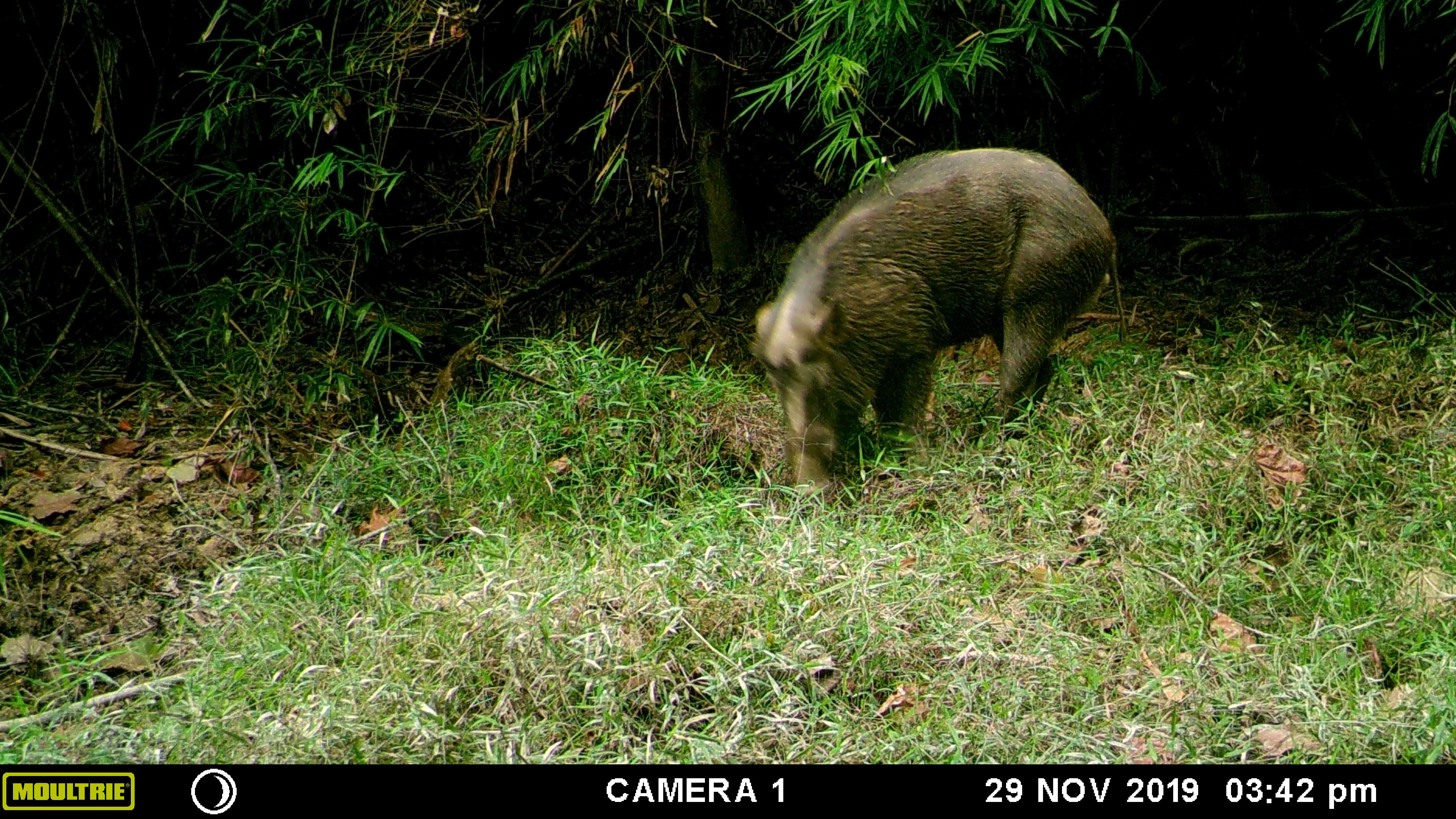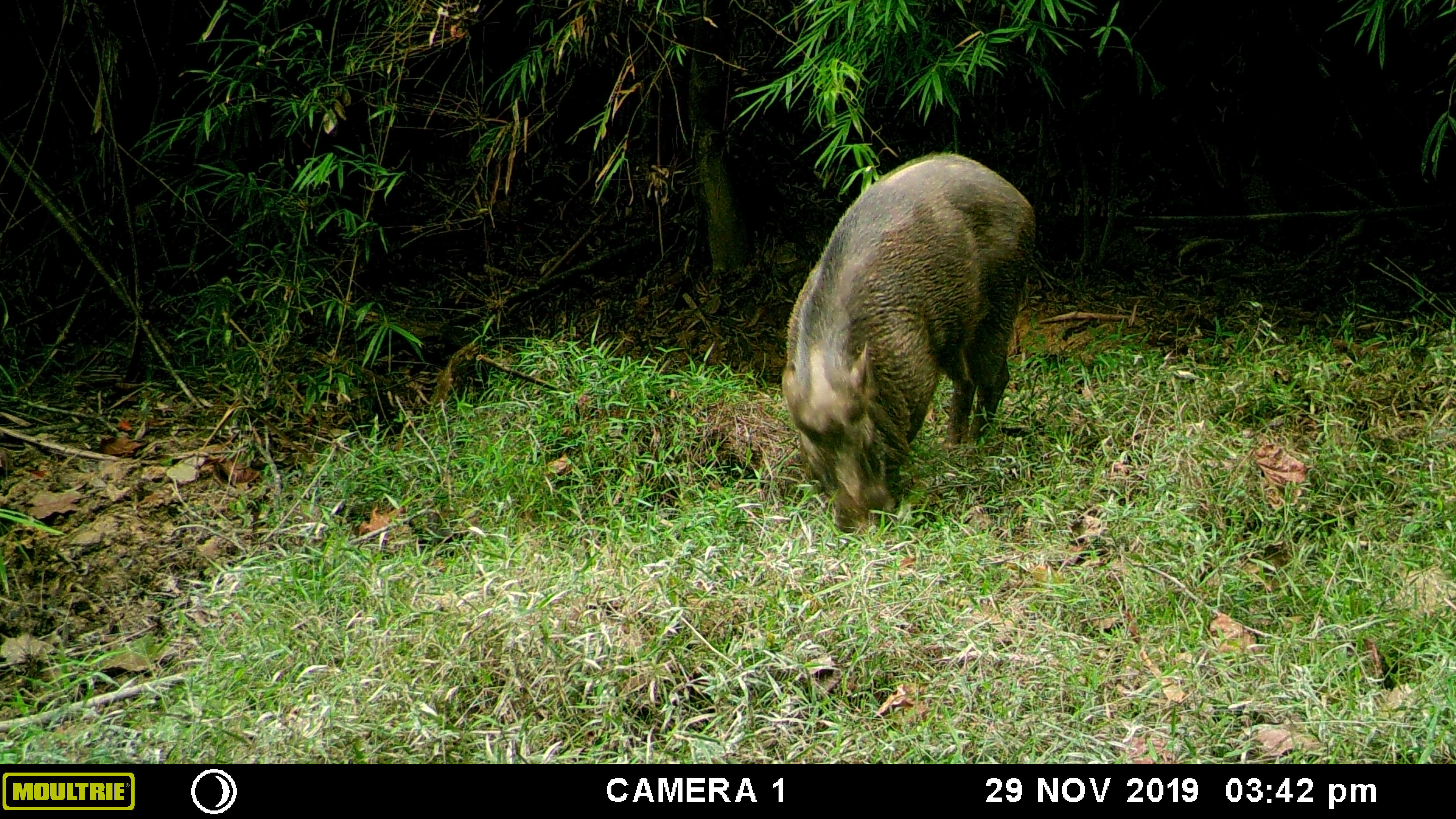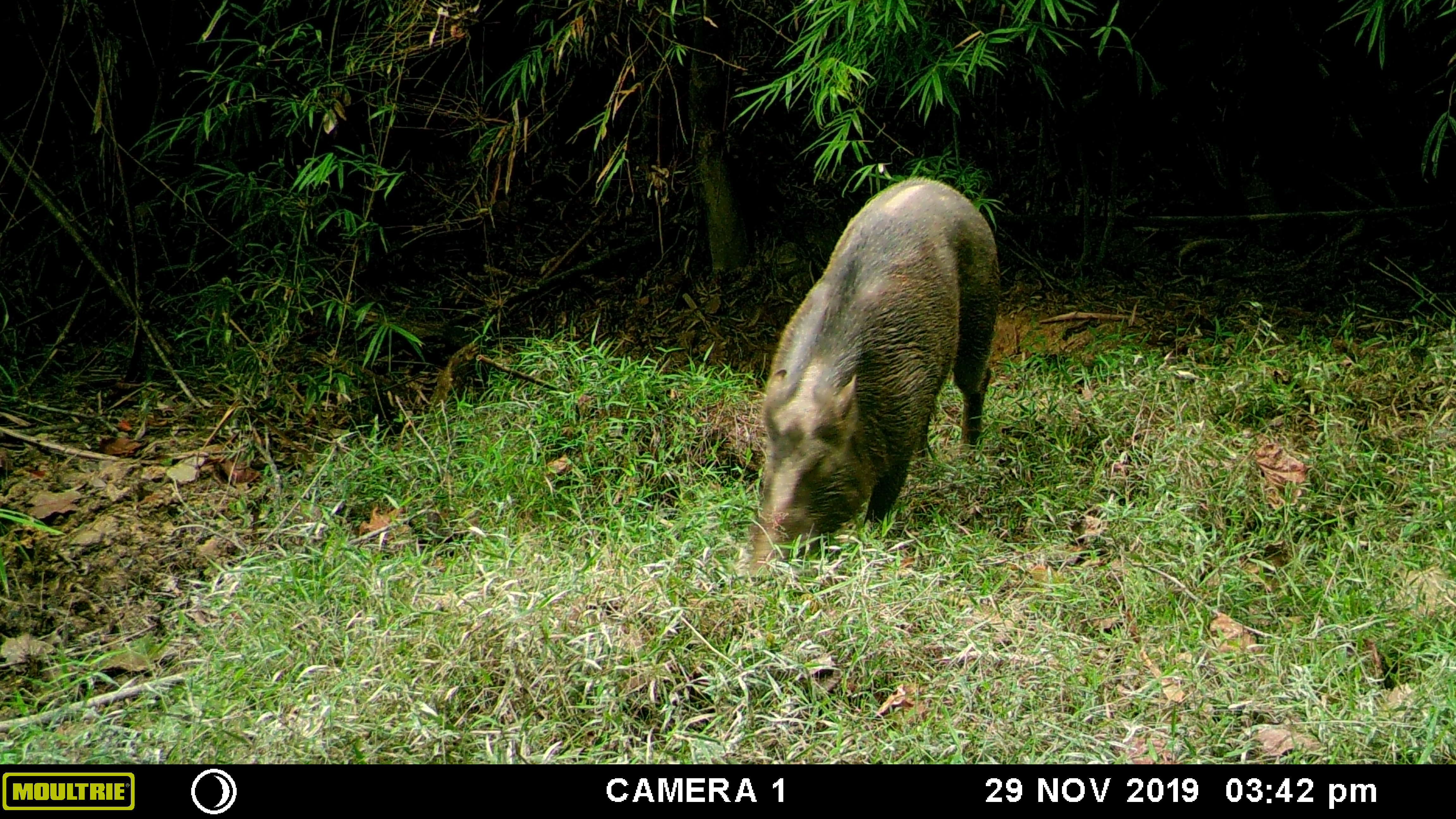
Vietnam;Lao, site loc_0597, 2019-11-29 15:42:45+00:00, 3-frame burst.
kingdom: Animalia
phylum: Chordata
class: Mammalia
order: Artiodactyla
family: Suidae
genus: Sus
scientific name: Sus scrofa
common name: eurasian wild pig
Eurasian wild pig (Sus scrofa). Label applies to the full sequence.